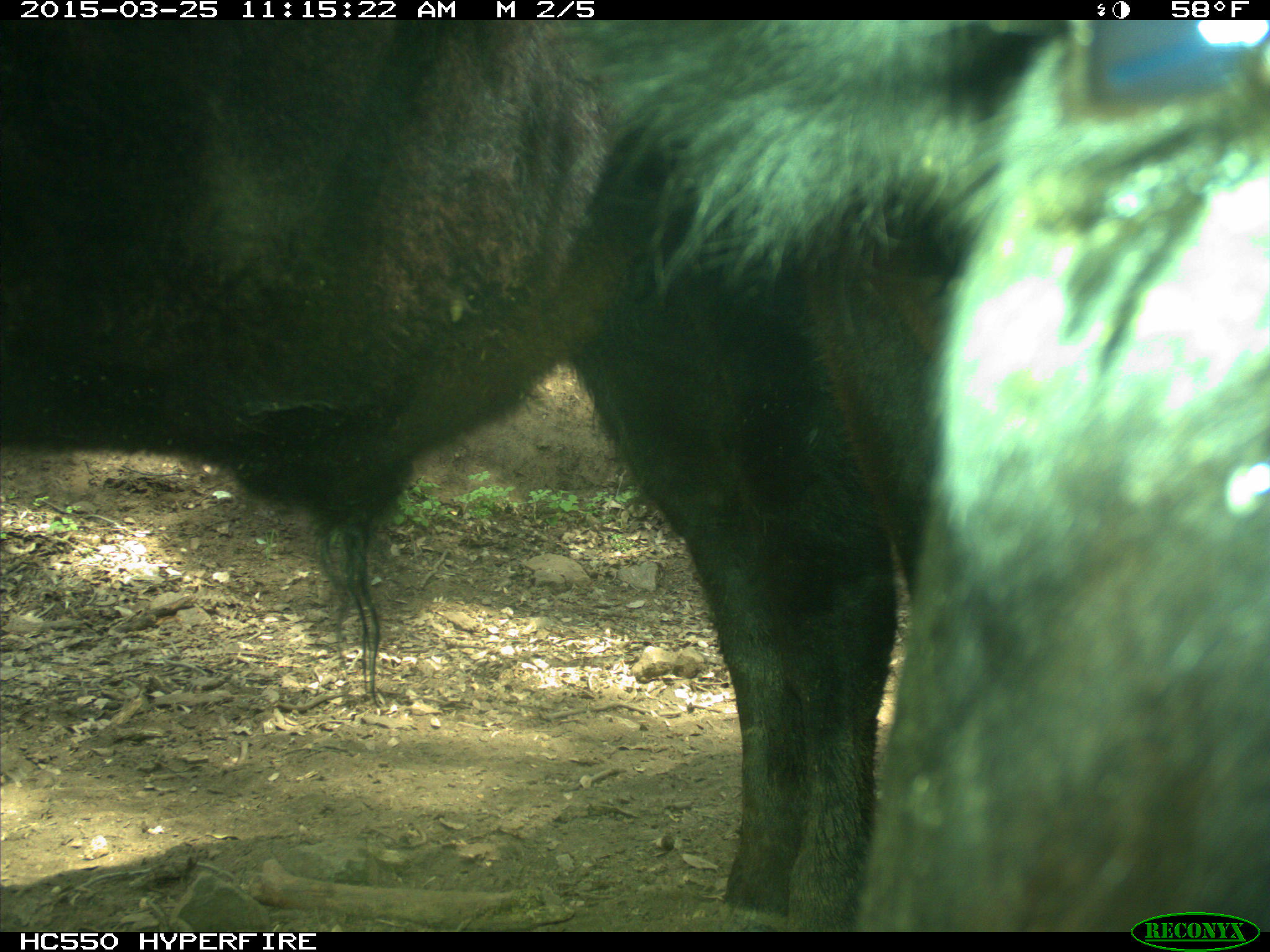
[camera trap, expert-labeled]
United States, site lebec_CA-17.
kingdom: Animalia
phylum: Chordata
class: Mammalia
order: Artiodactyla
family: Bovidae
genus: Bos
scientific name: Bos taurus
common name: domestic cow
Bos taurus (domestic cow).